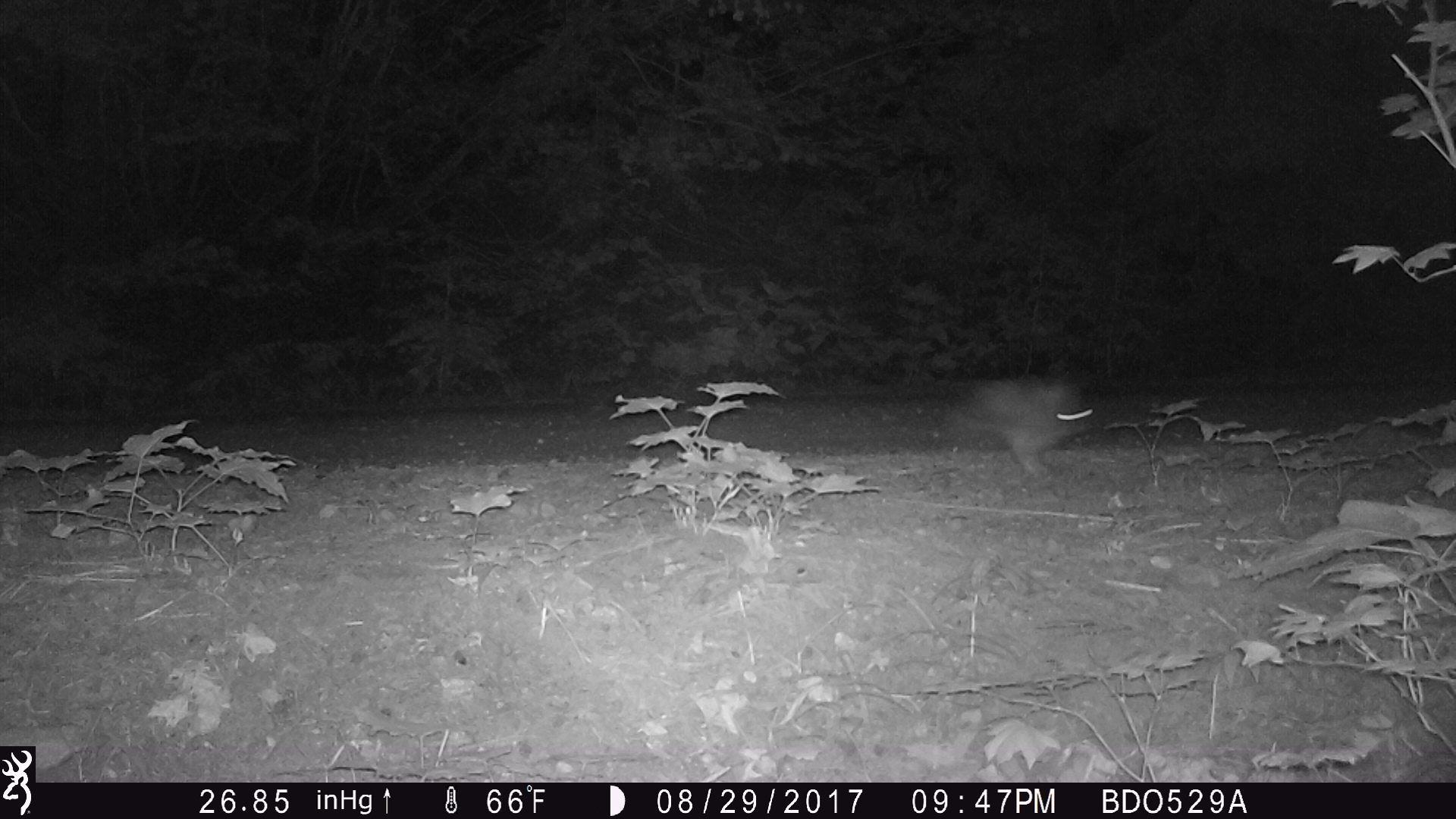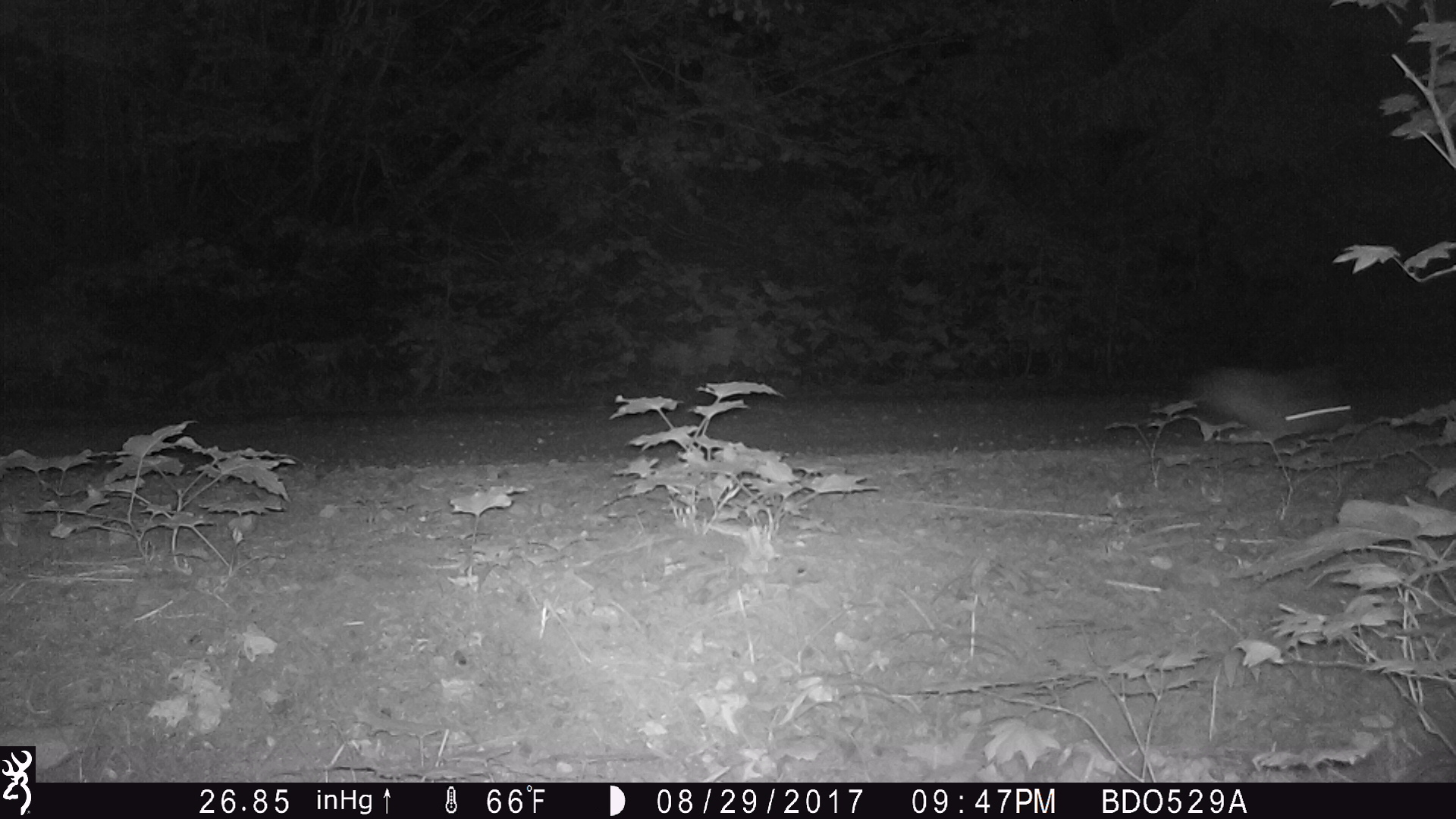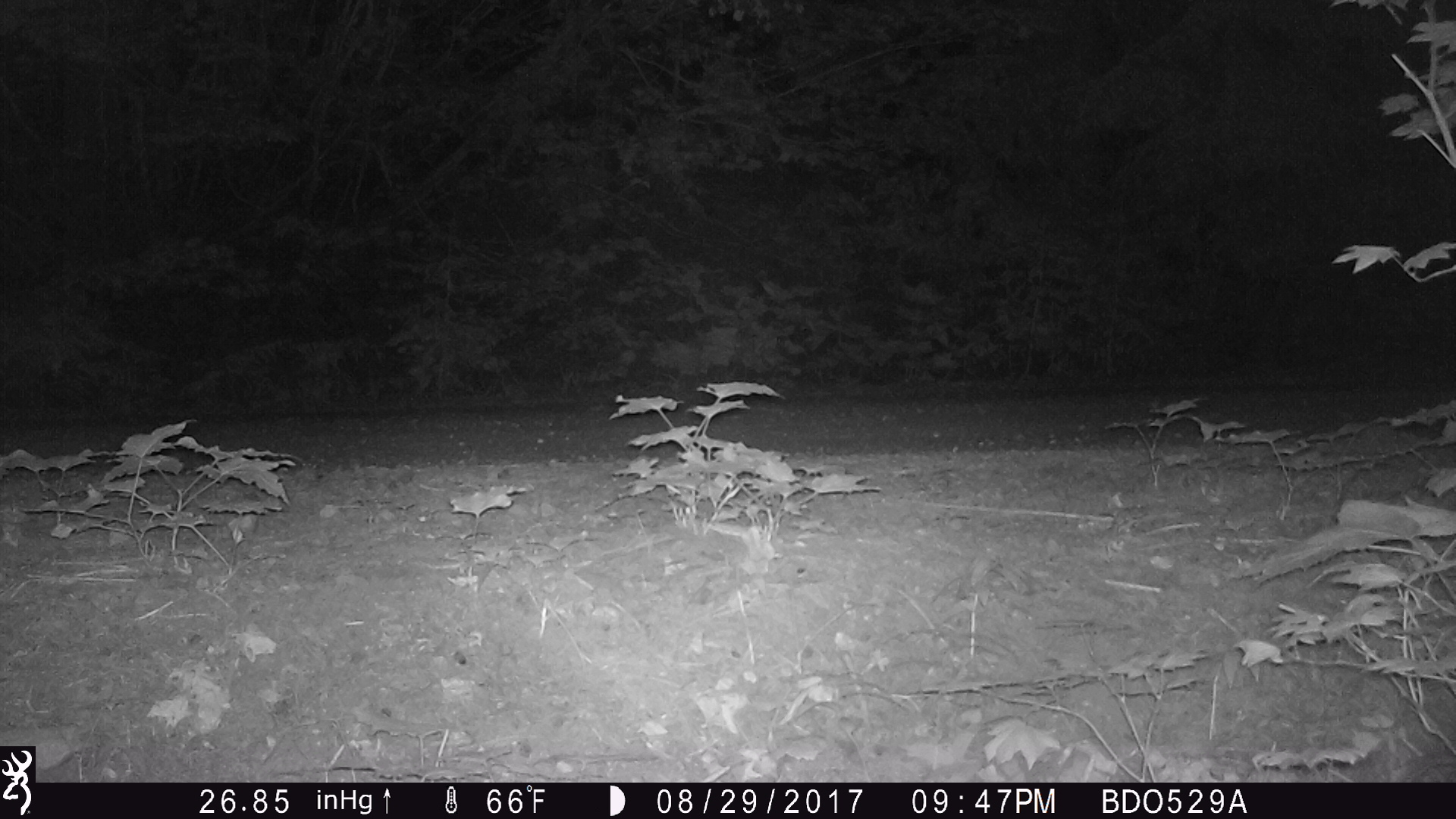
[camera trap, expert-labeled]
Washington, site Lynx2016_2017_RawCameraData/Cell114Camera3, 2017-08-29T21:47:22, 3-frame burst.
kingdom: Animalia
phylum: Chordata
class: Mammalia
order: Lagomorpha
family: Leporidae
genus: Lepus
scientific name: Lepus americanus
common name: snowshoe hare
Lepus americanus (snowshoe hare). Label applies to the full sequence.